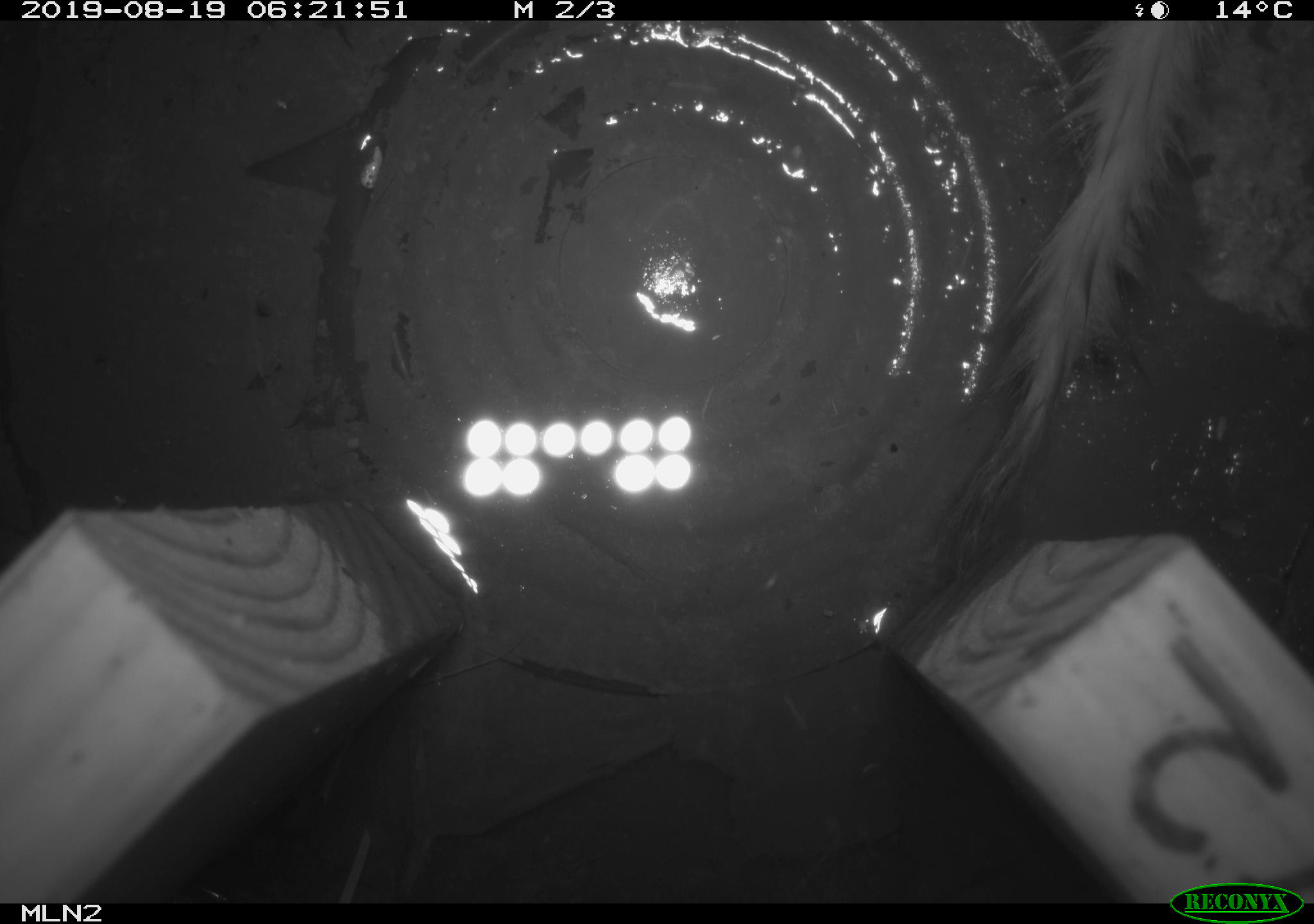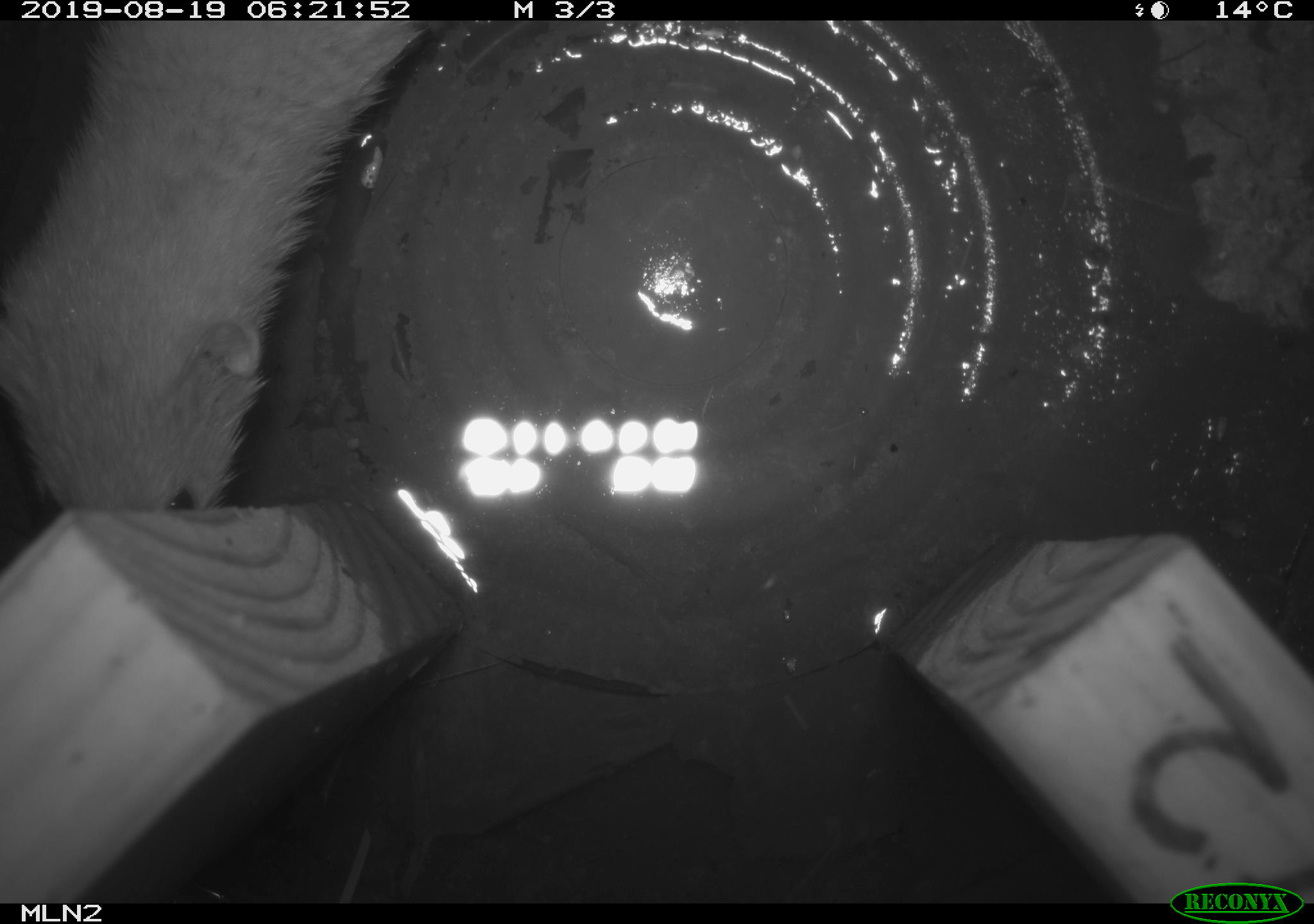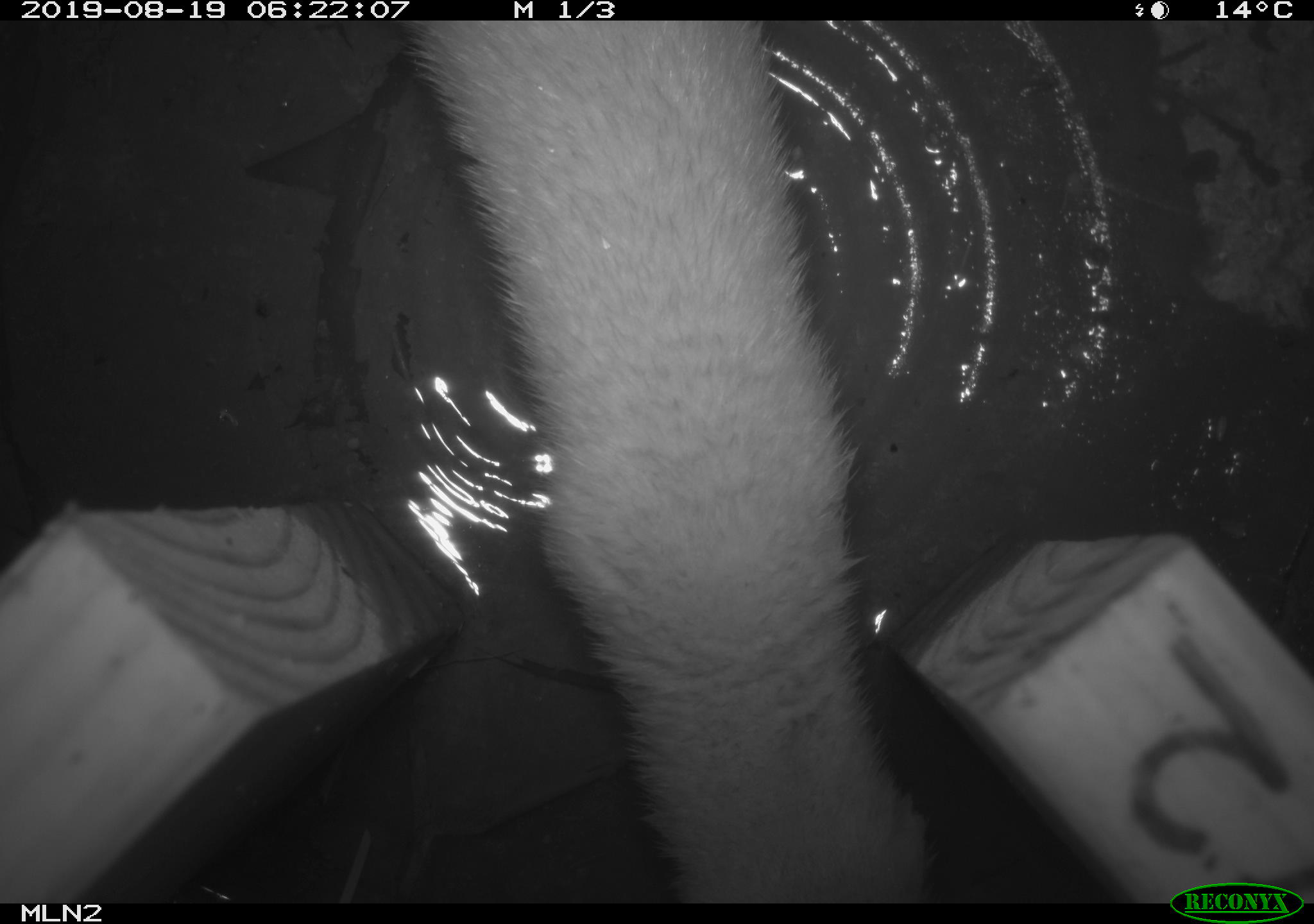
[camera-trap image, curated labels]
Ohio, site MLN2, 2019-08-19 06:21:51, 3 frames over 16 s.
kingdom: Animalia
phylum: Chordata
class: Mammalia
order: Carnivora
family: Mustelidae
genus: Neogale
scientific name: Neogale frenata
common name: long-tailed weasel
Long-tailed weasel (Neogale frenata).